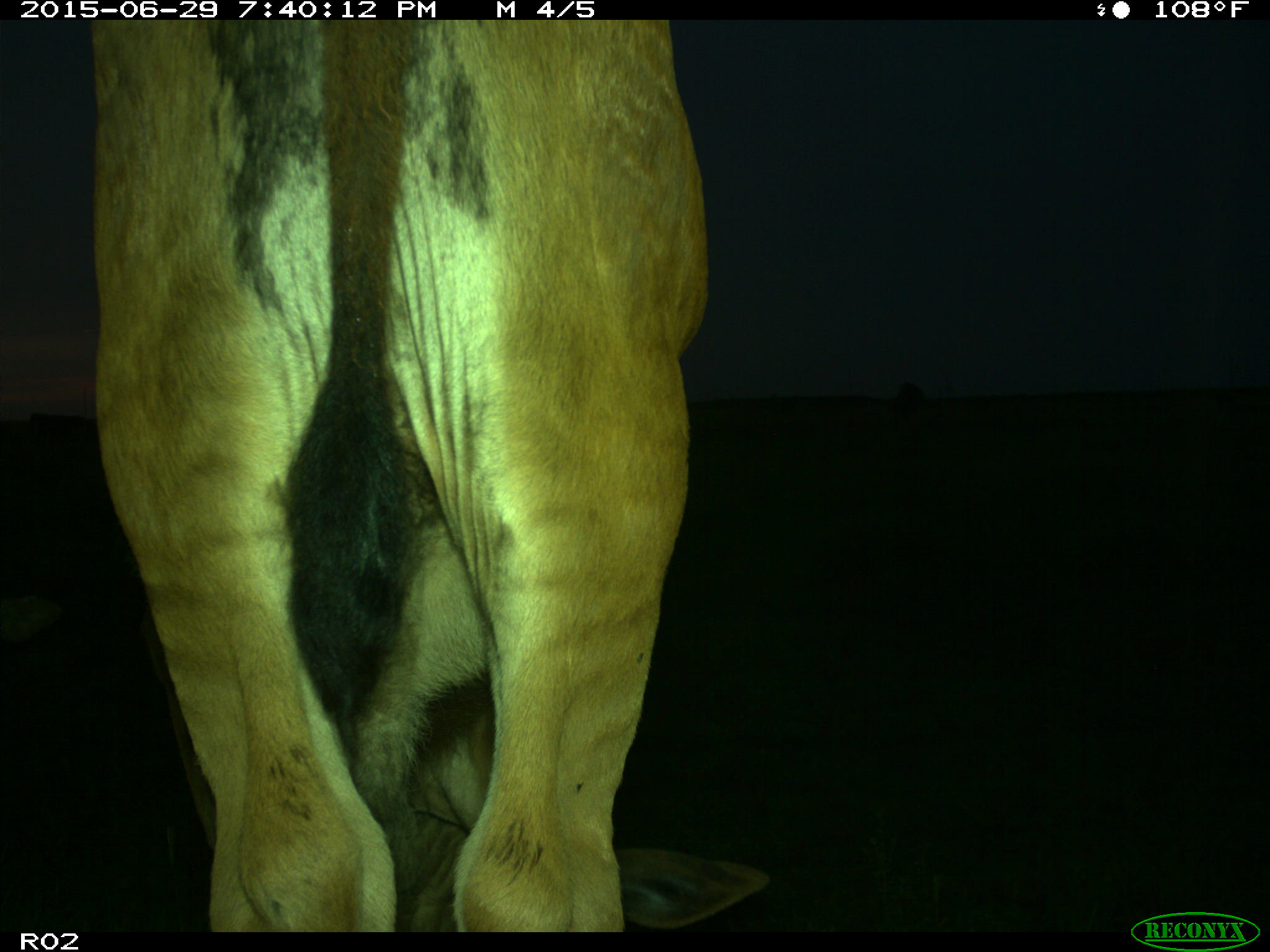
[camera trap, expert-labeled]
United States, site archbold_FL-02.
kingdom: Animalia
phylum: Chordata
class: Mammalia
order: Artiodactyla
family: Bovidae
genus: Bos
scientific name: Bos taurus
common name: domestic cow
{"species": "Bos taurus (domestic cow)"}